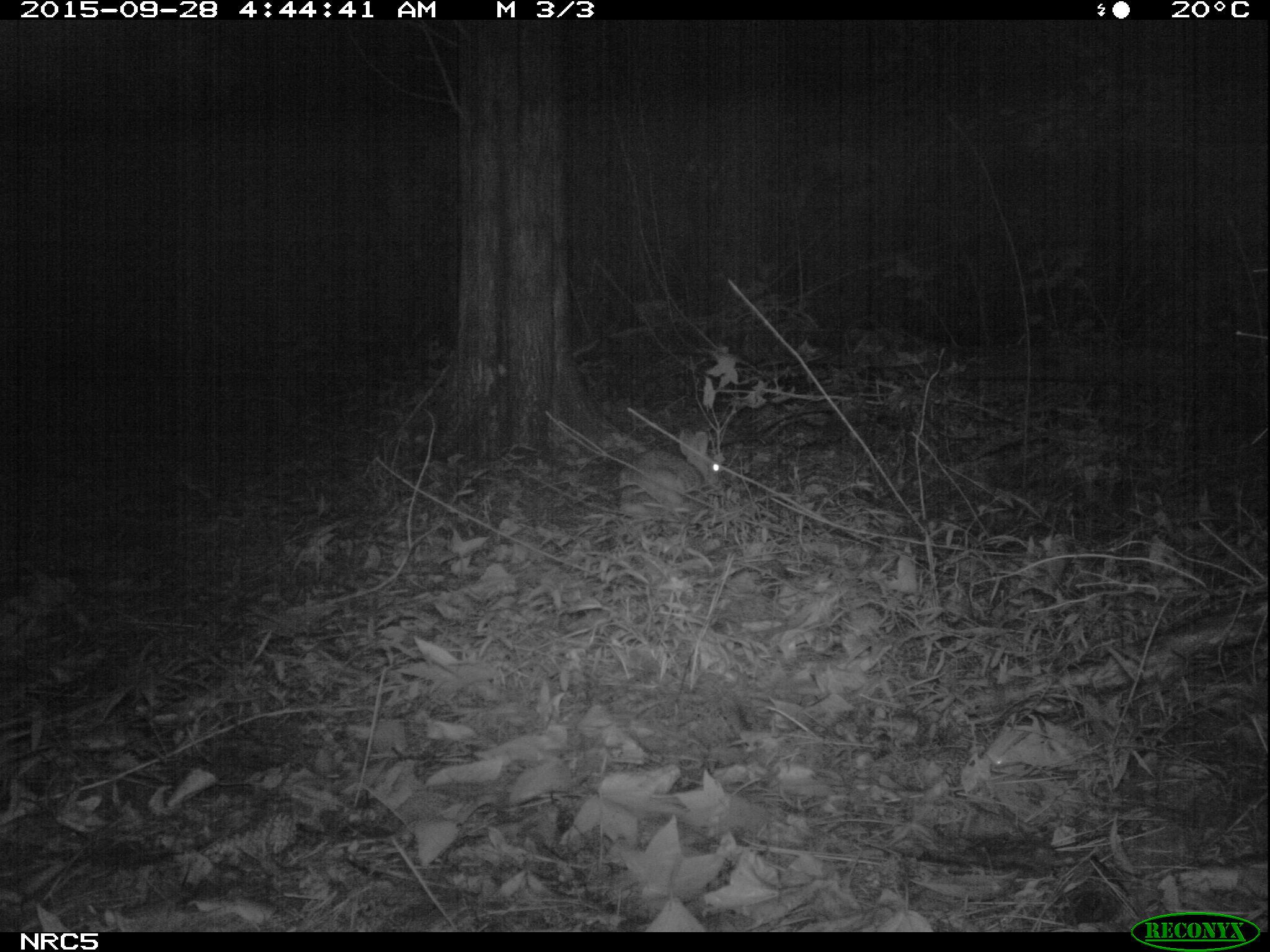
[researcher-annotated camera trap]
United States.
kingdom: Animalia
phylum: Chordata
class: Mammalia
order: Lagomorpha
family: Leporidae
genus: Sylvilagus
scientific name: Sylvilagus floridanus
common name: eastern cottontail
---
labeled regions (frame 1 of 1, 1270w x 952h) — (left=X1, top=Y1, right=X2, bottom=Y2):
Eastern Cottontail: (left=609, top=421, right=732, bottom=527)